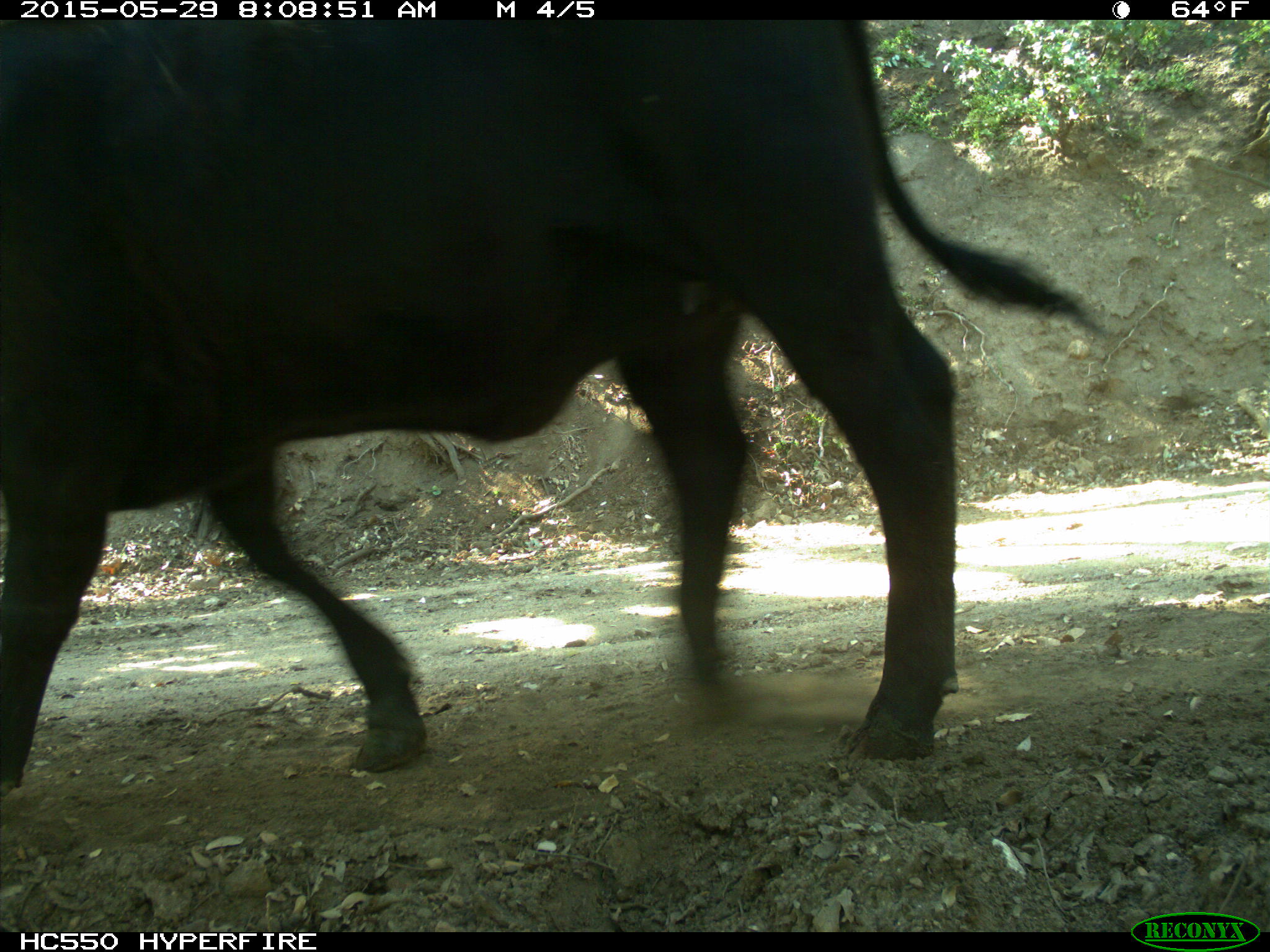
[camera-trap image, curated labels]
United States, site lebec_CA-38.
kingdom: Animalia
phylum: Chordata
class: Mammalia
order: Artiodactyla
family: Bovidae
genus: Bos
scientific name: Bos taurus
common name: domestic cow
Bos taurus (domestic cow).